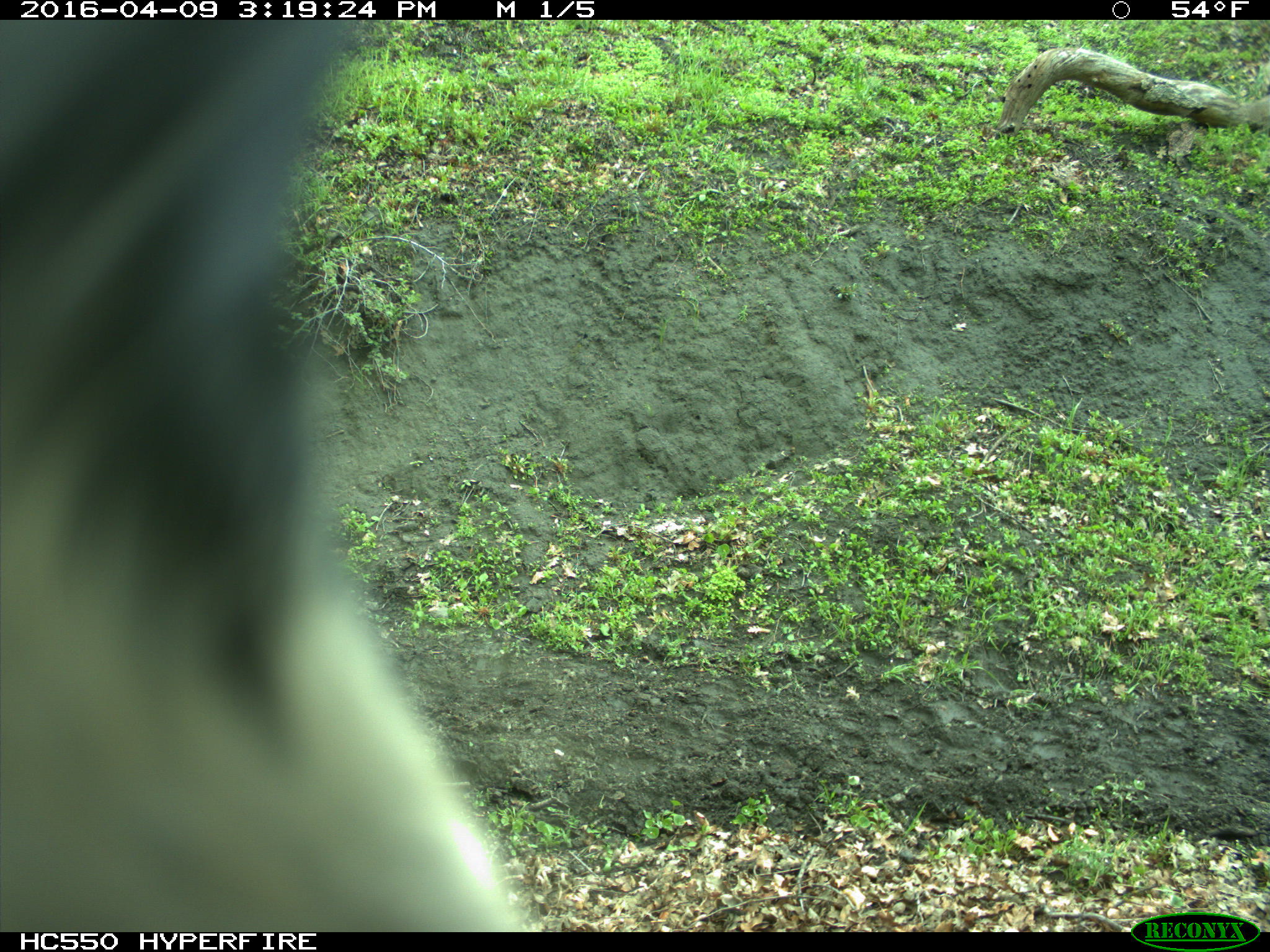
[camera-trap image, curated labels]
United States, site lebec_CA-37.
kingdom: Animalia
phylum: Chordata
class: Mammalia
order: Artiodactyla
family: Bovidae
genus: Bos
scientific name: Bos taurus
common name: domestic cow